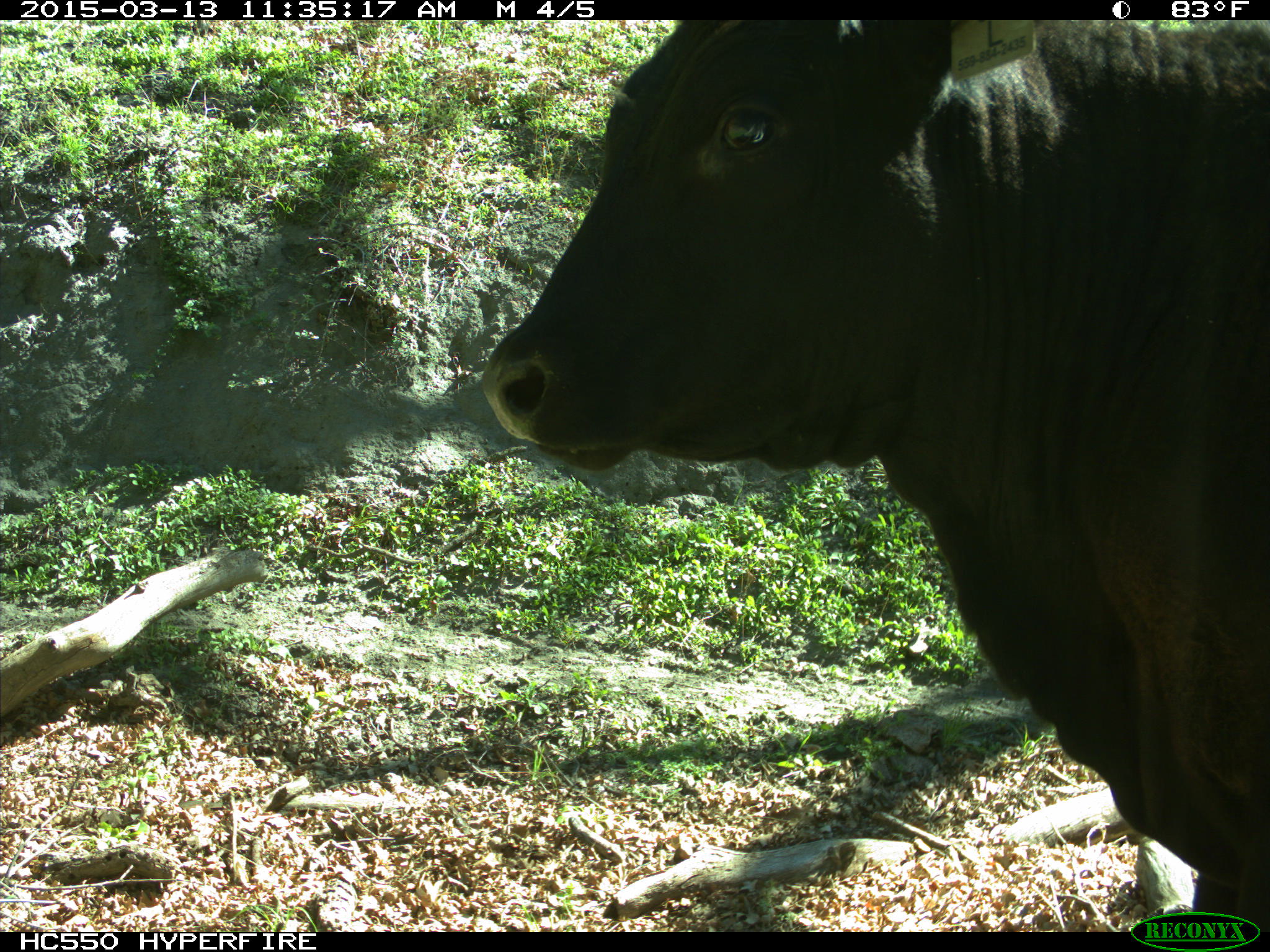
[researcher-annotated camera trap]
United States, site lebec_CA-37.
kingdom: Animalia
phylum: Chordata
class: Mammalia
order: Artiodactyla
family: Bovidae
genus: Bos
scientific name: Bos taurus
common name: domestic cow